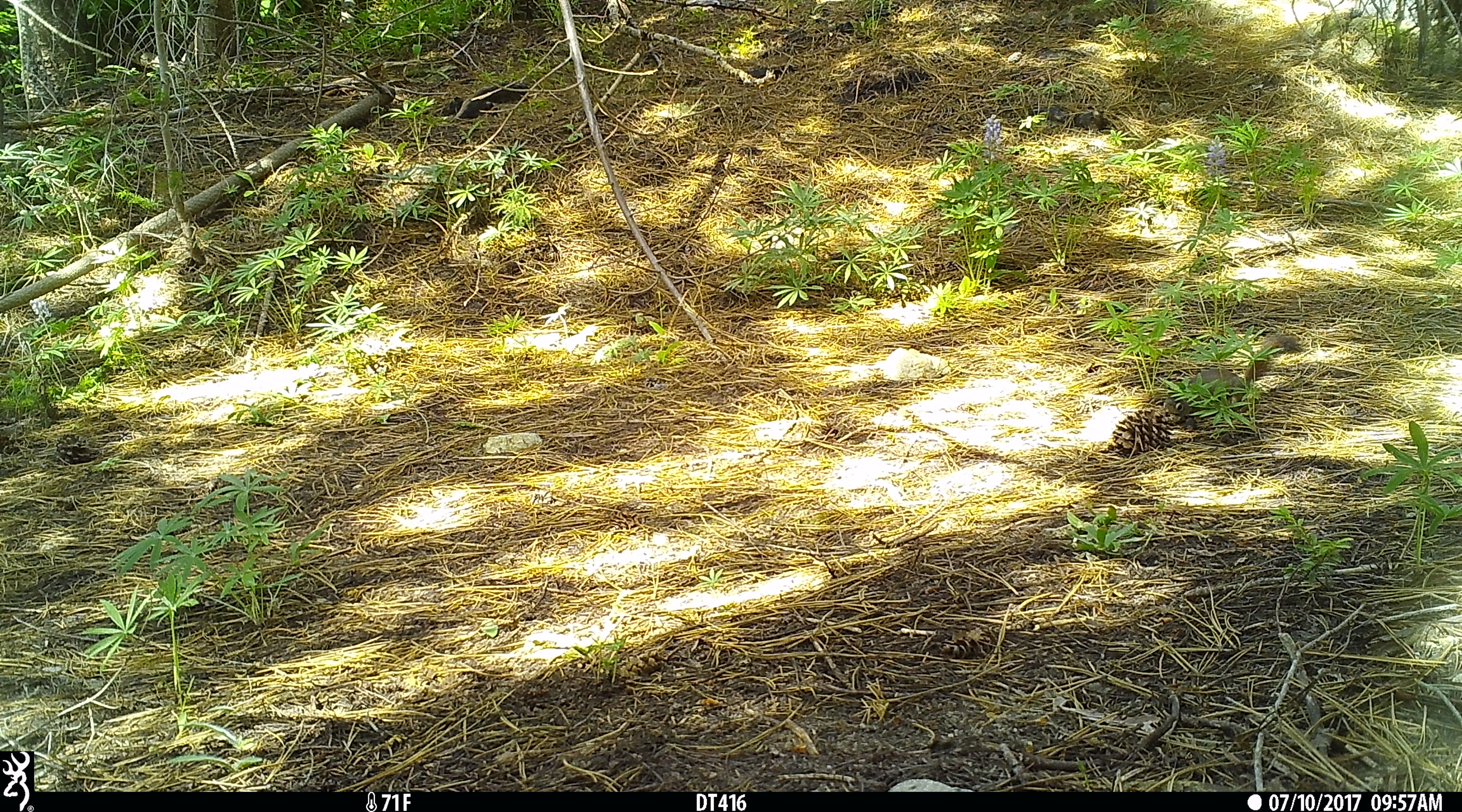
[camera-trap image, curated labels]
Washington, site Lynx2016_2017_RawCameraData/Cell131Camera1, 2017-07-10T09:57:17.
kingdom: Animalia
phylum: Chordata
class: Mammalia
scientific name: Mammalia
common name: small mammal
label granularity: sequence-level